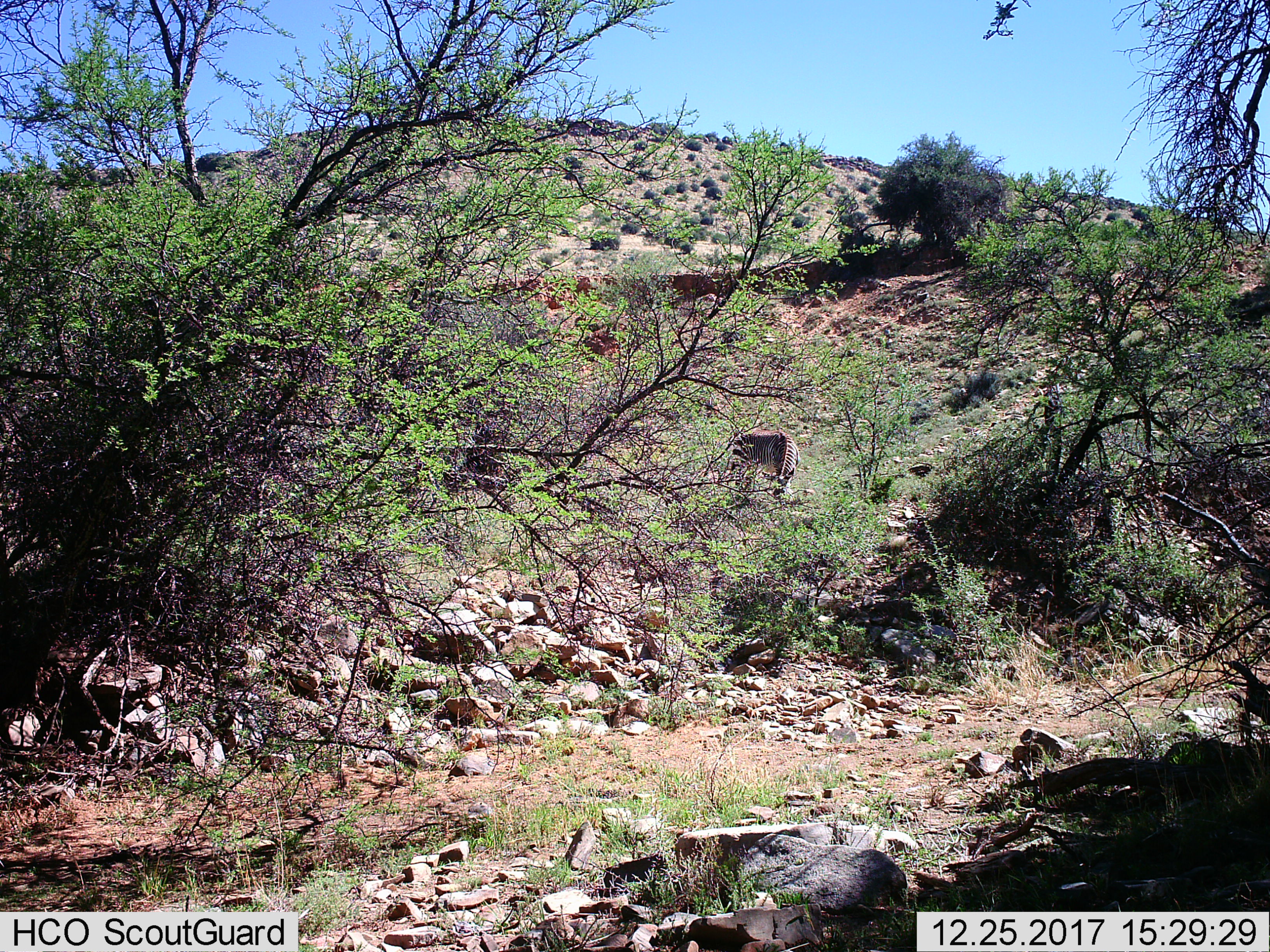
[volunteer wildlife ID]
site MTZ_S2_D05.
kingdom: Animalia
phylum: Chordata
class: Mammalia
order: Perissodactyla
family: Equidae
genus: Equus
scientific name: Equus zebra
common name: mountain zebra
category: zebramountain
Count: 1.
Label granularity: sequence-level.